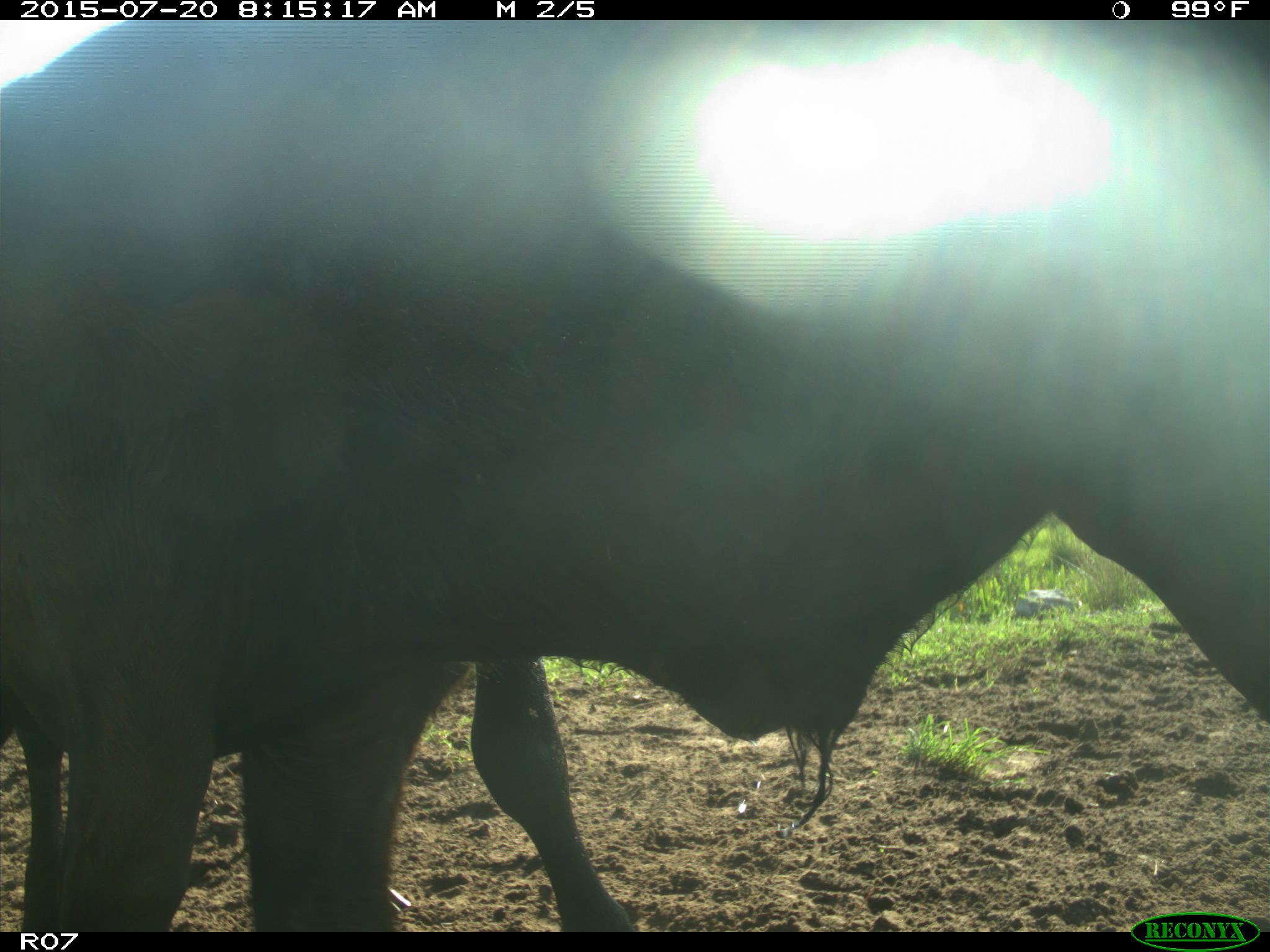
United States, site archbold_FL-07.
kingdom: Animalia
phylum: Chordata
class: Mammalia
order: Artiodactyla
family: Bovidae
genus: Bos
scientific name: Bos taurus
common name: domestic cow